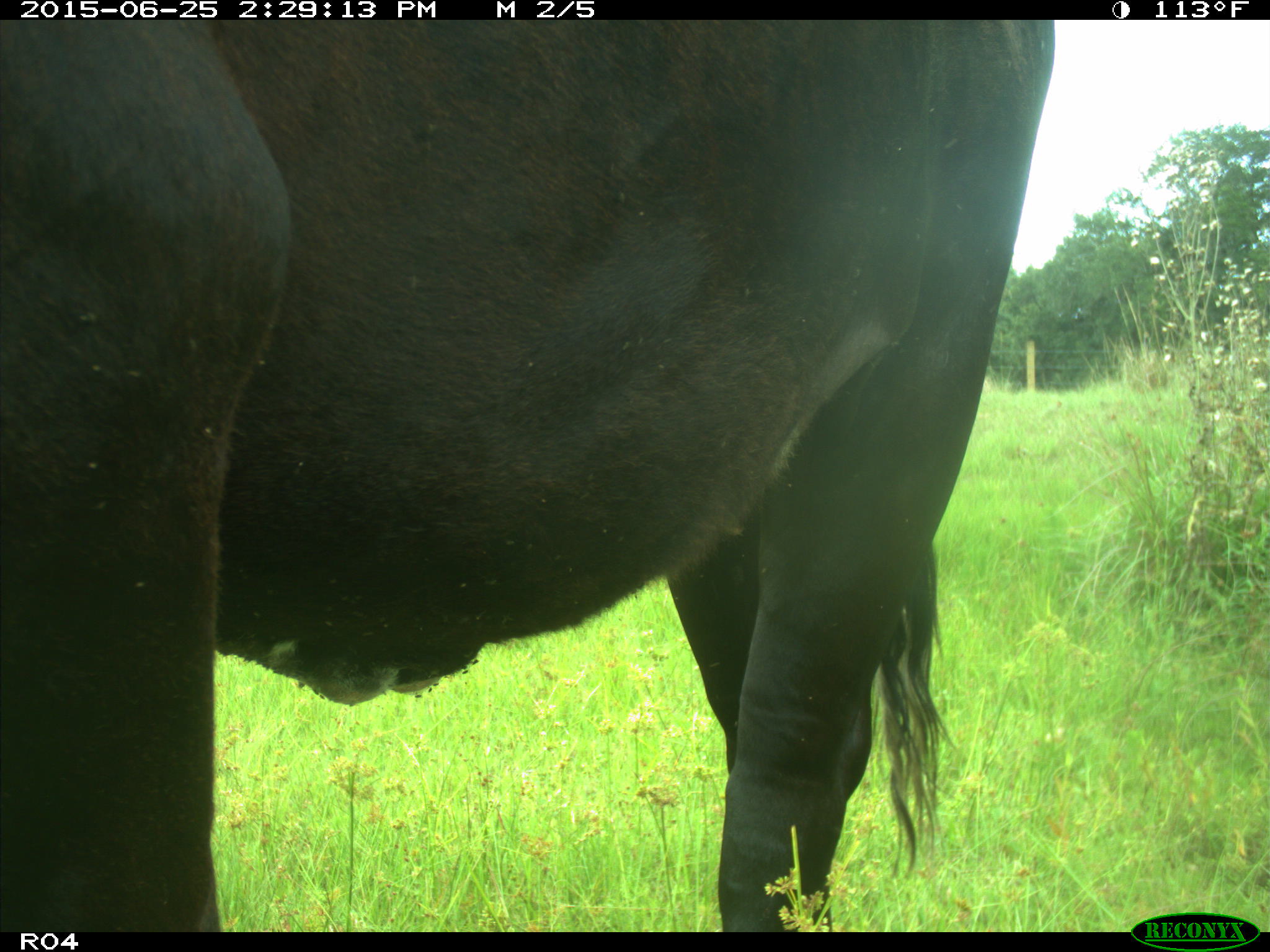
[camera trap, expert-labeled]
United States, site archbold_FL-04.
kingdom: Animalia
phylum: Chordata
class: Mammalia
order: Artiodactyla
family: Bovidae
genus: Bos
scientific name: Bos taurus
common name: domestic cow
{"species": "Bos taurus (domestic cow)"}